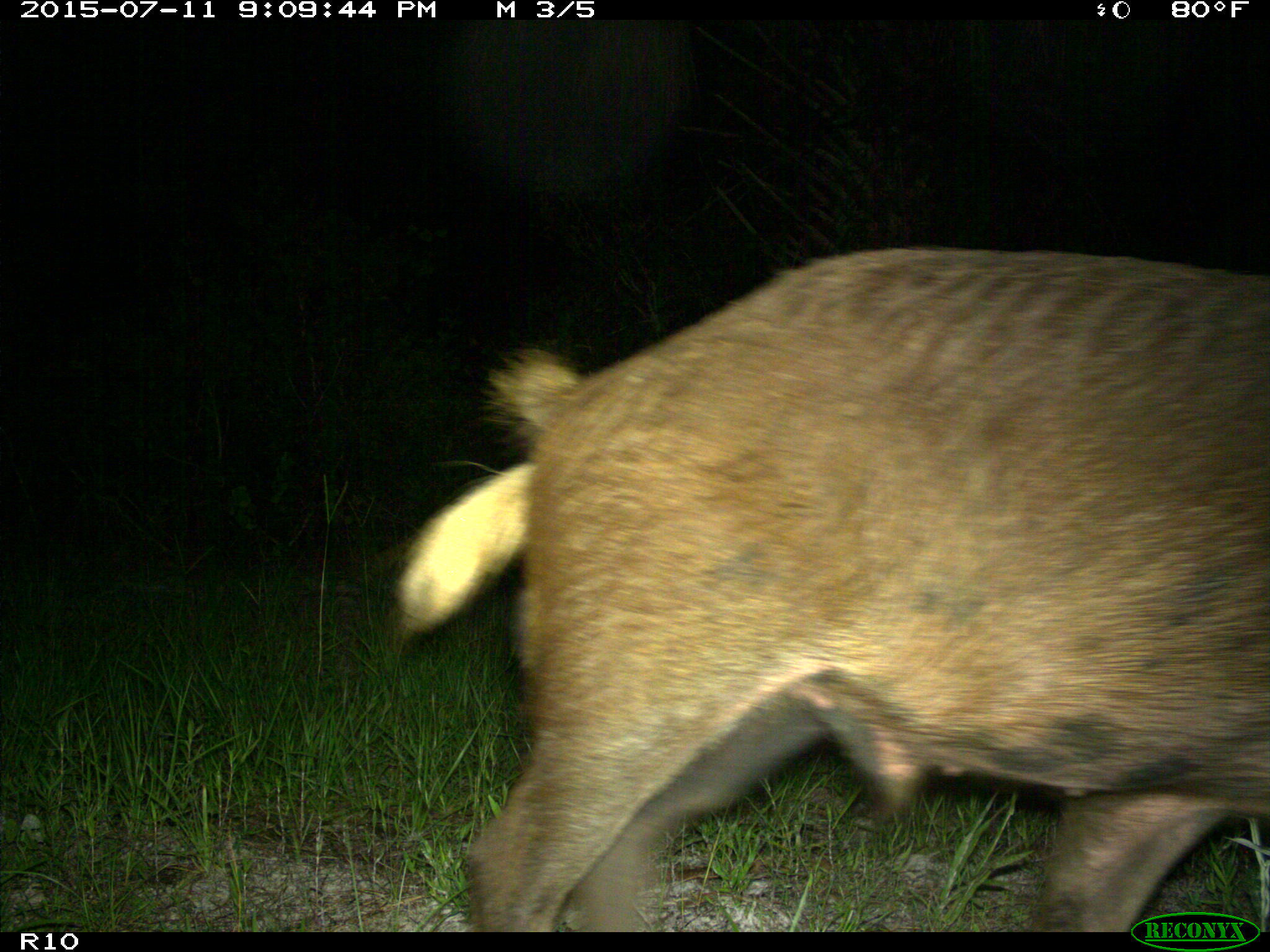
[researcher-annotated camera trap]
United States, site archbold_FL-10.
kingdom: Animalia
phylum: Chordata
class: Mammalia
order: Artiodactyla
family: Suidae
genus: Sus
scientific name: Sus scrofa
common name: wild boar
Sus scrofa (wild boar).